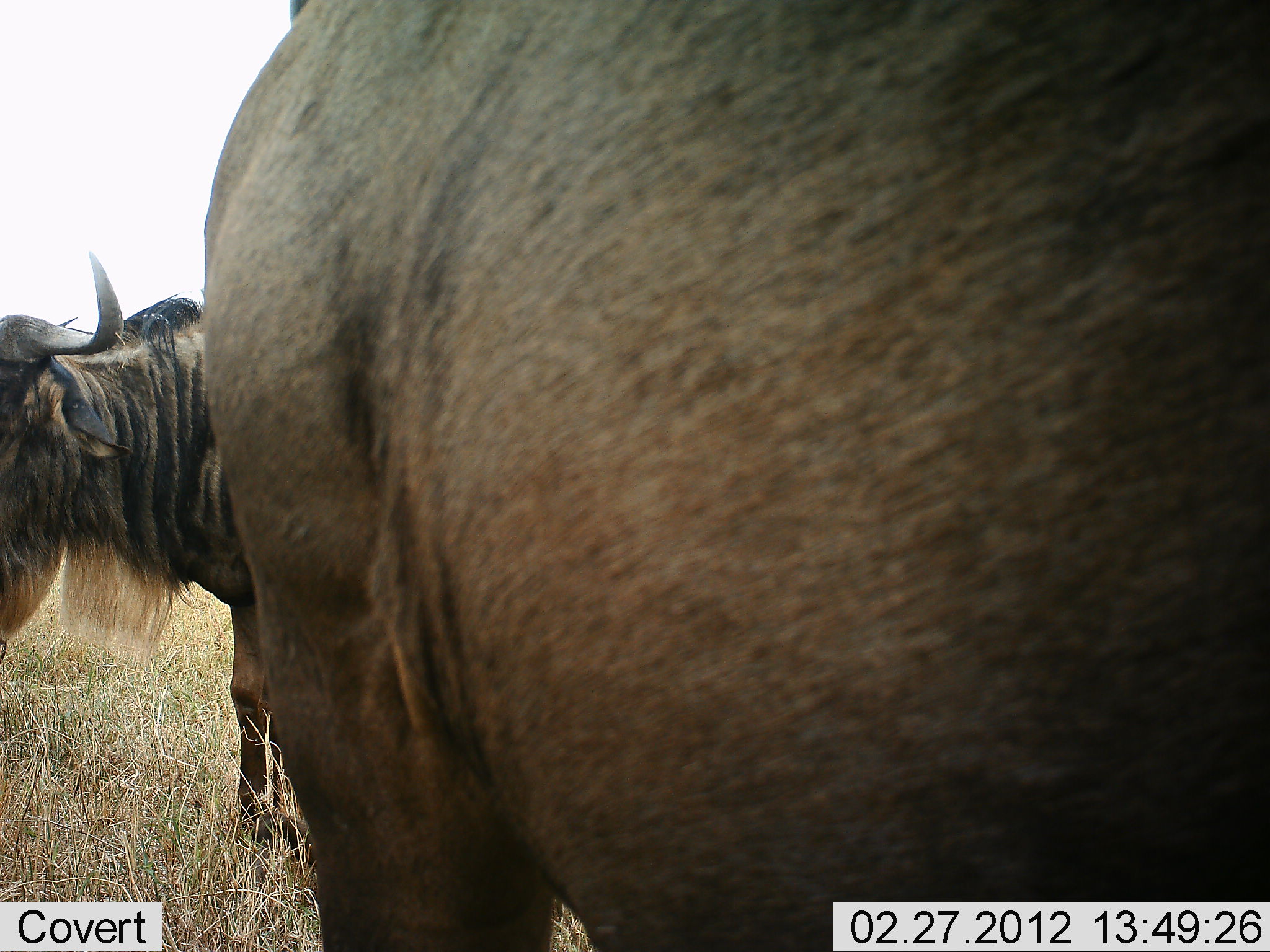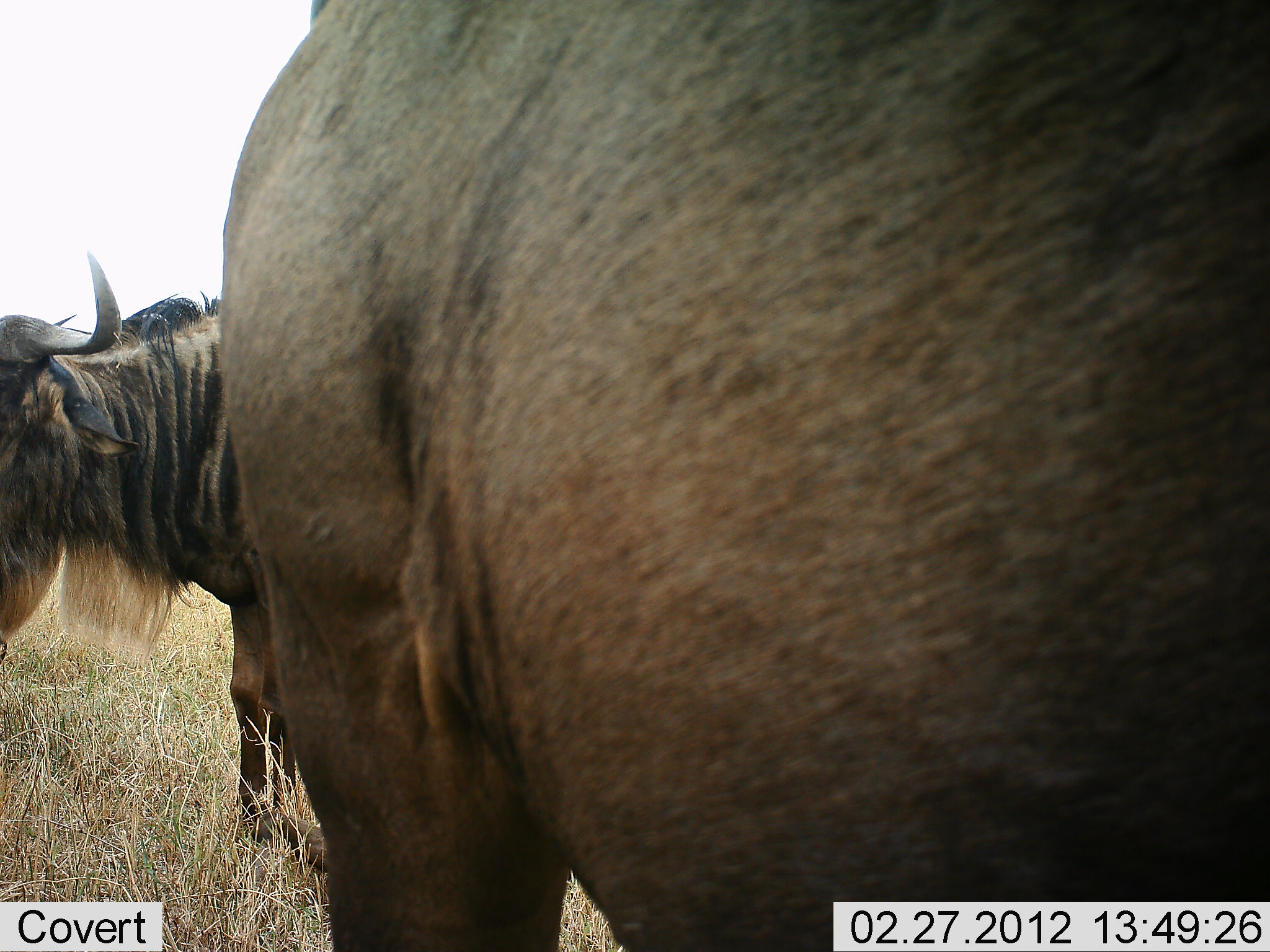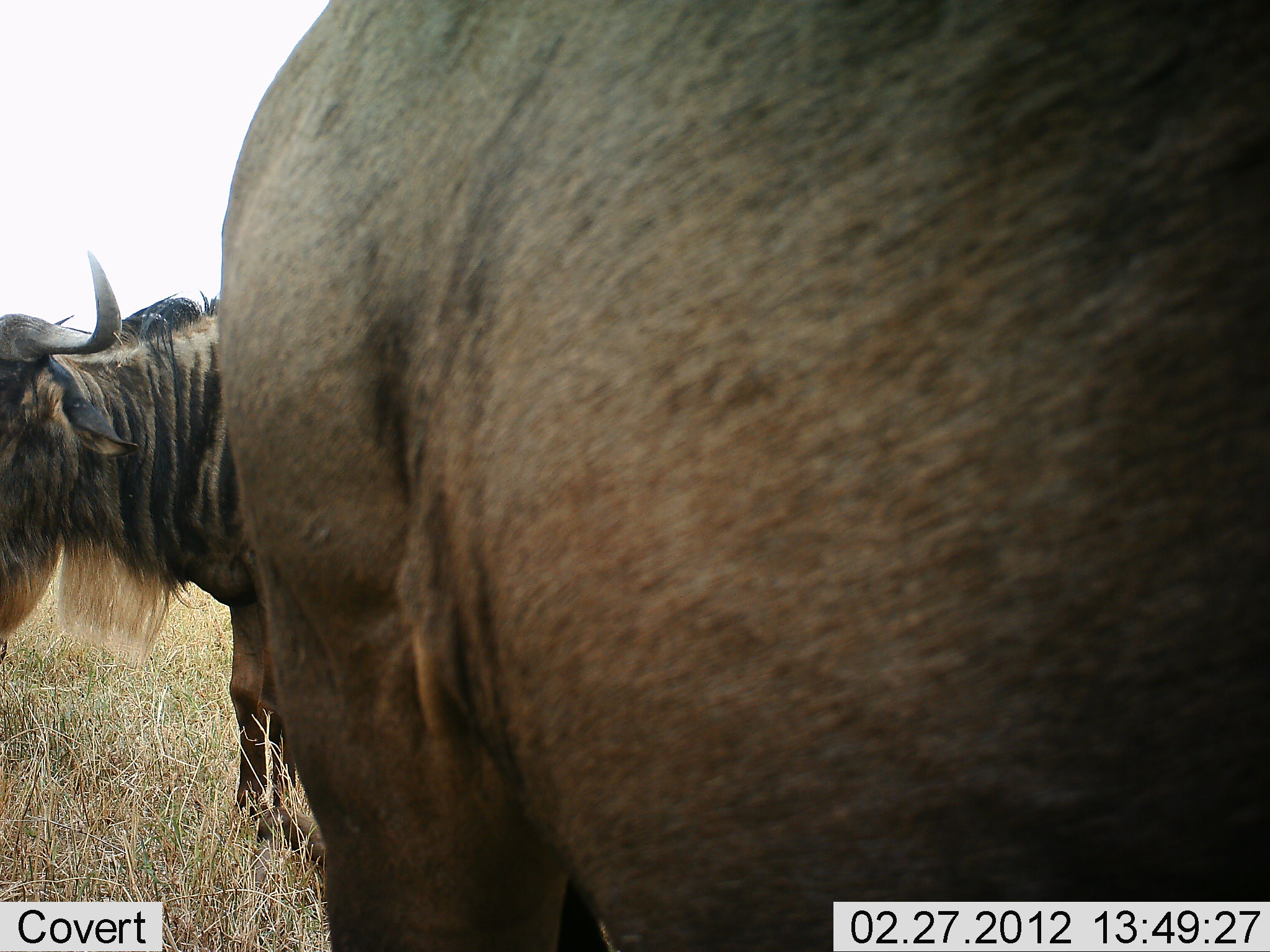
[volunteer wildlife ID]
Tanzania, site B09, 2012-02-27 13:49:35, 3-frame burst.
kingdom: Animalia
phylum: Chordata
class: Mammalia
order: Artiodactyla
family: Bovidae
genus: Connochaetes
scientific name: Connochaetes taurinus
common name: blue wildebeest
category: wildebeest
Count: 2.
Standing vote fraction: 96%.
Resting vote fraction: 0%.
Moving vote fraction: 4%.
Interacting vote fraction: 4%.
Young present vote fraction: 0%.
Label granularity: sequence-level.